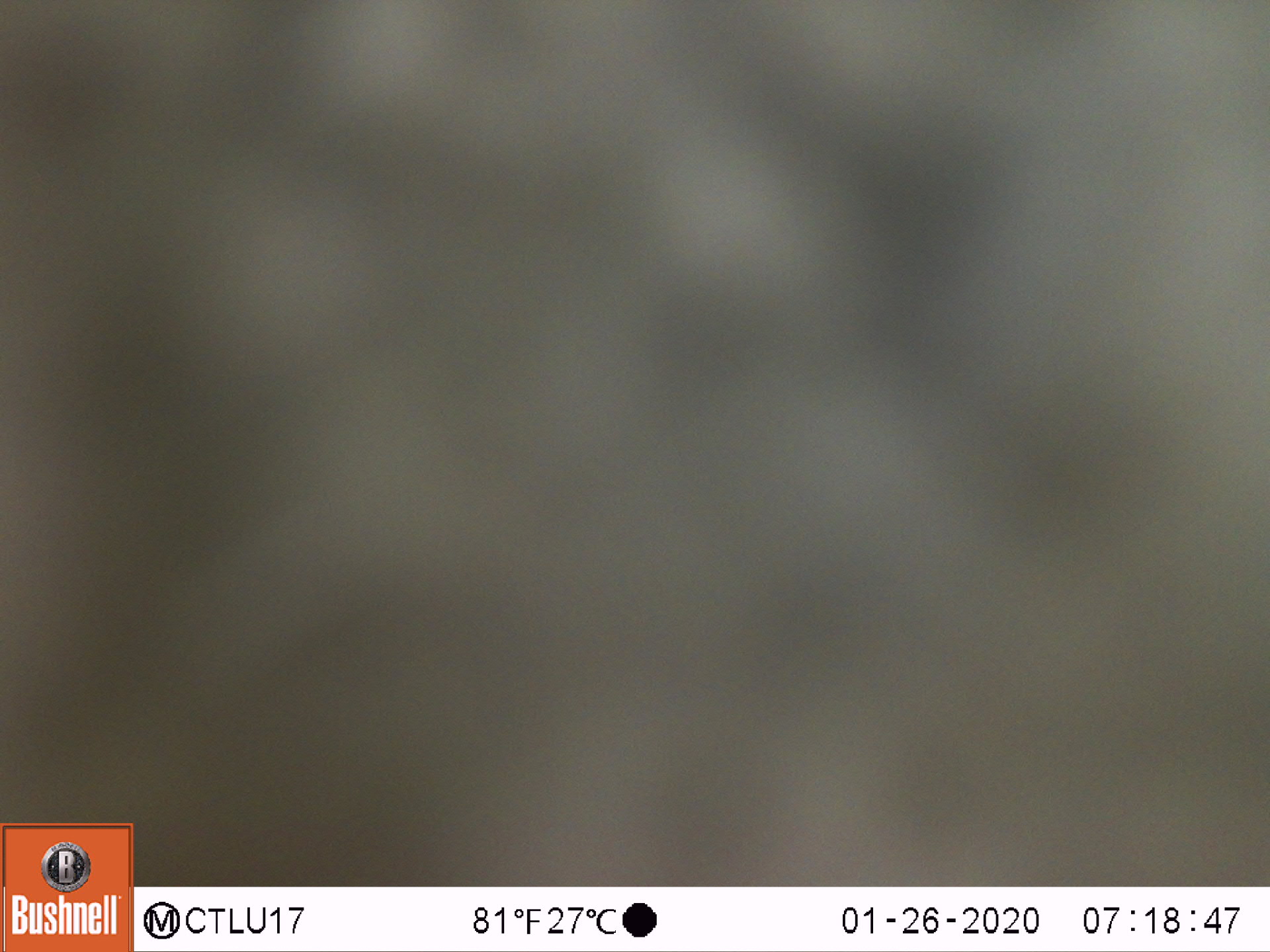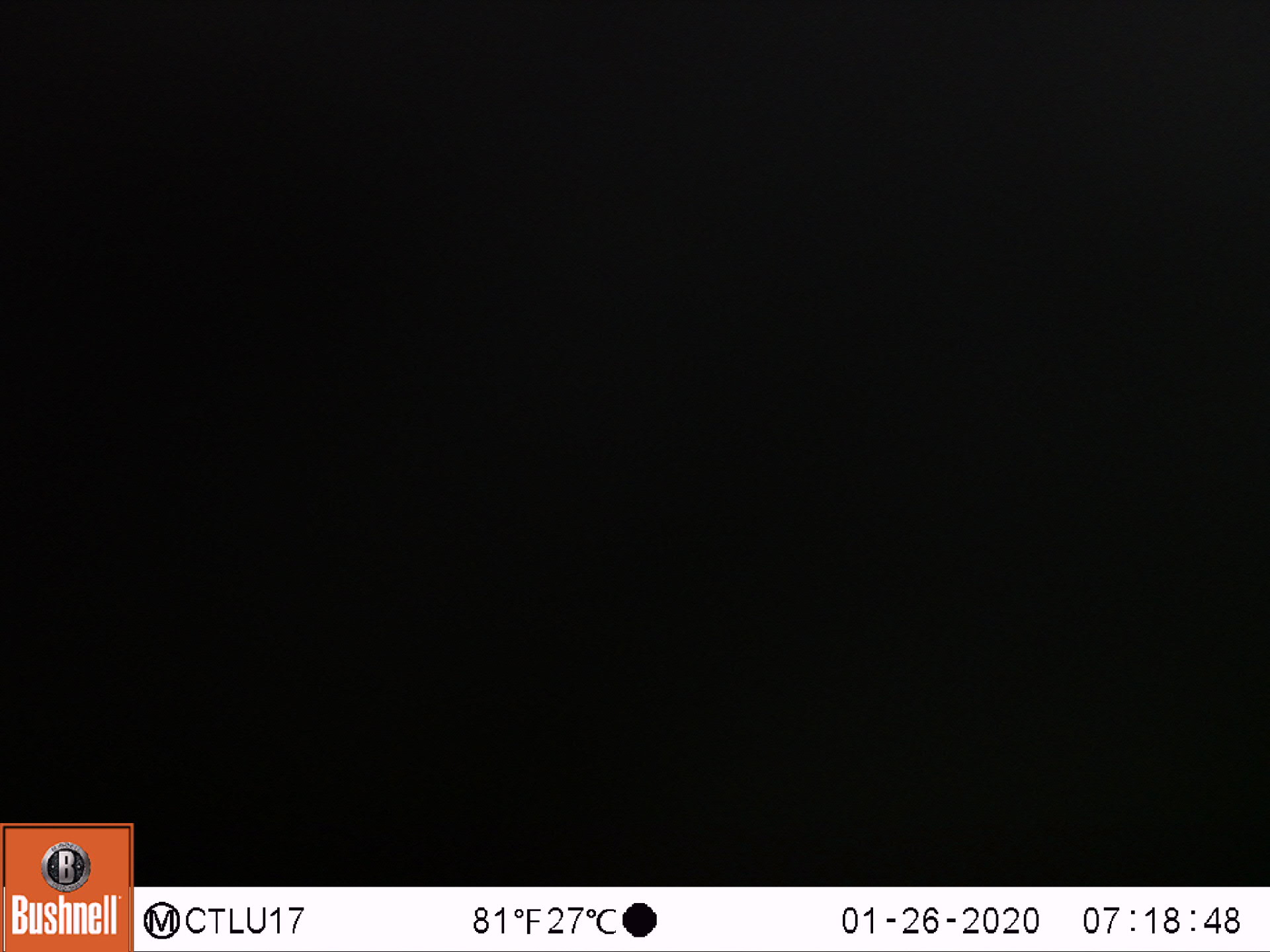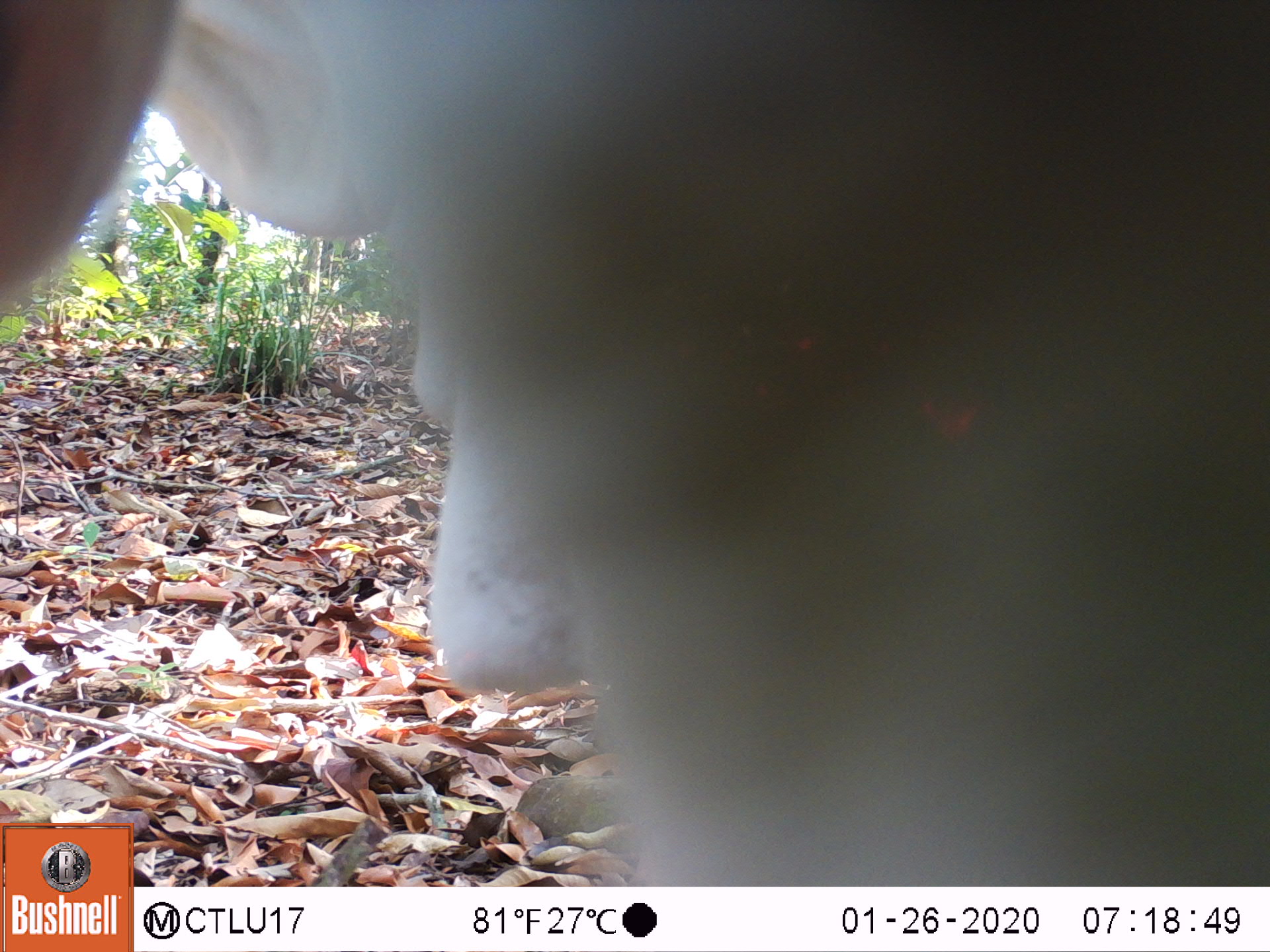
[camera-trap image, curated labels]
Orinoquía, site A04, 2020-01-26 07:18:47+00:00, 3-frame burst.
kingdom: Animalia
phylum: Chordata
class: Mammalia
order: Artiodactyla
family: Bovidae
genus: Bos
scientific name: Bos taurus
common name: cow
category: cattle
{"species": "cattle (cow) (Bos taurus)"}